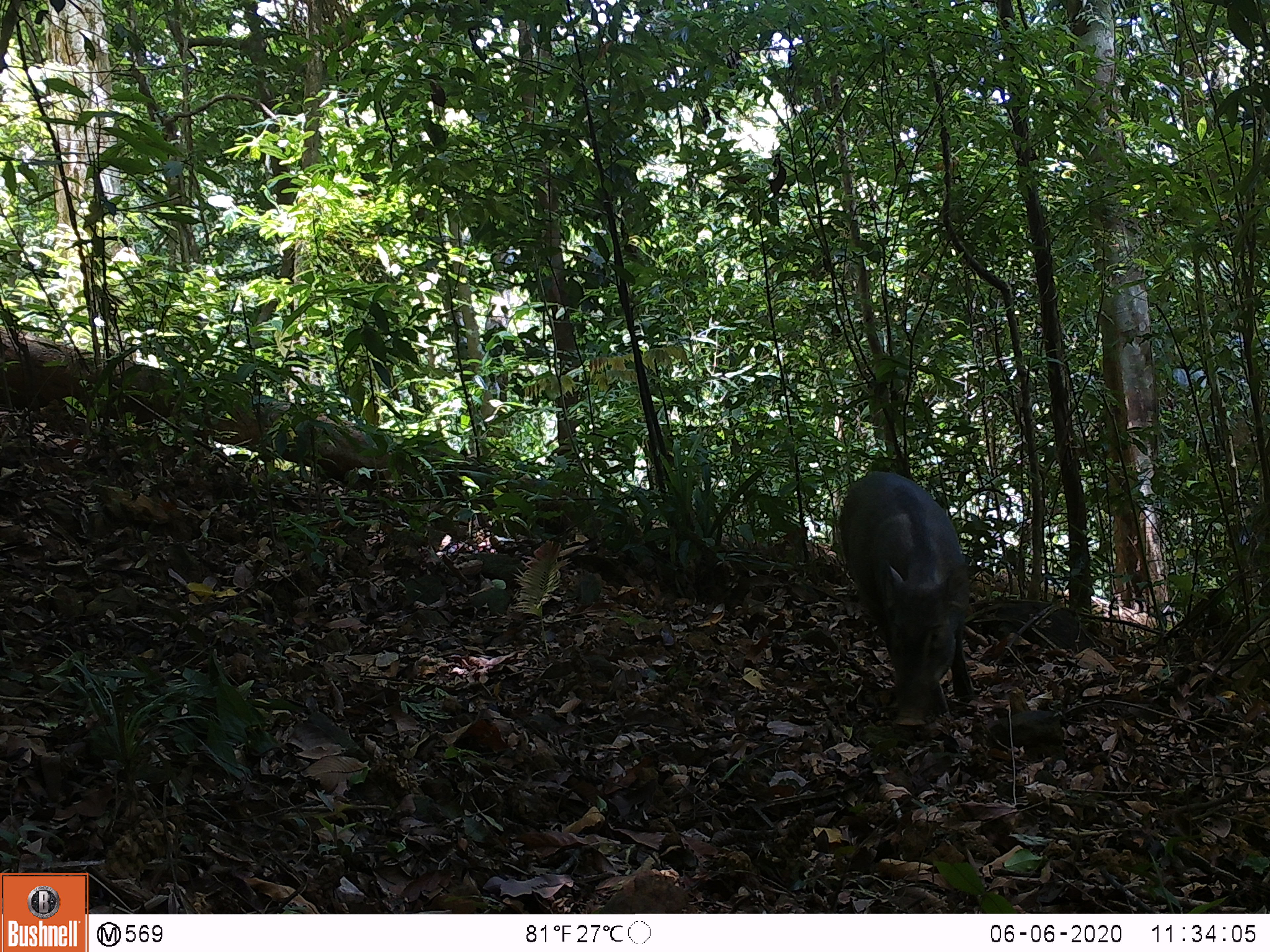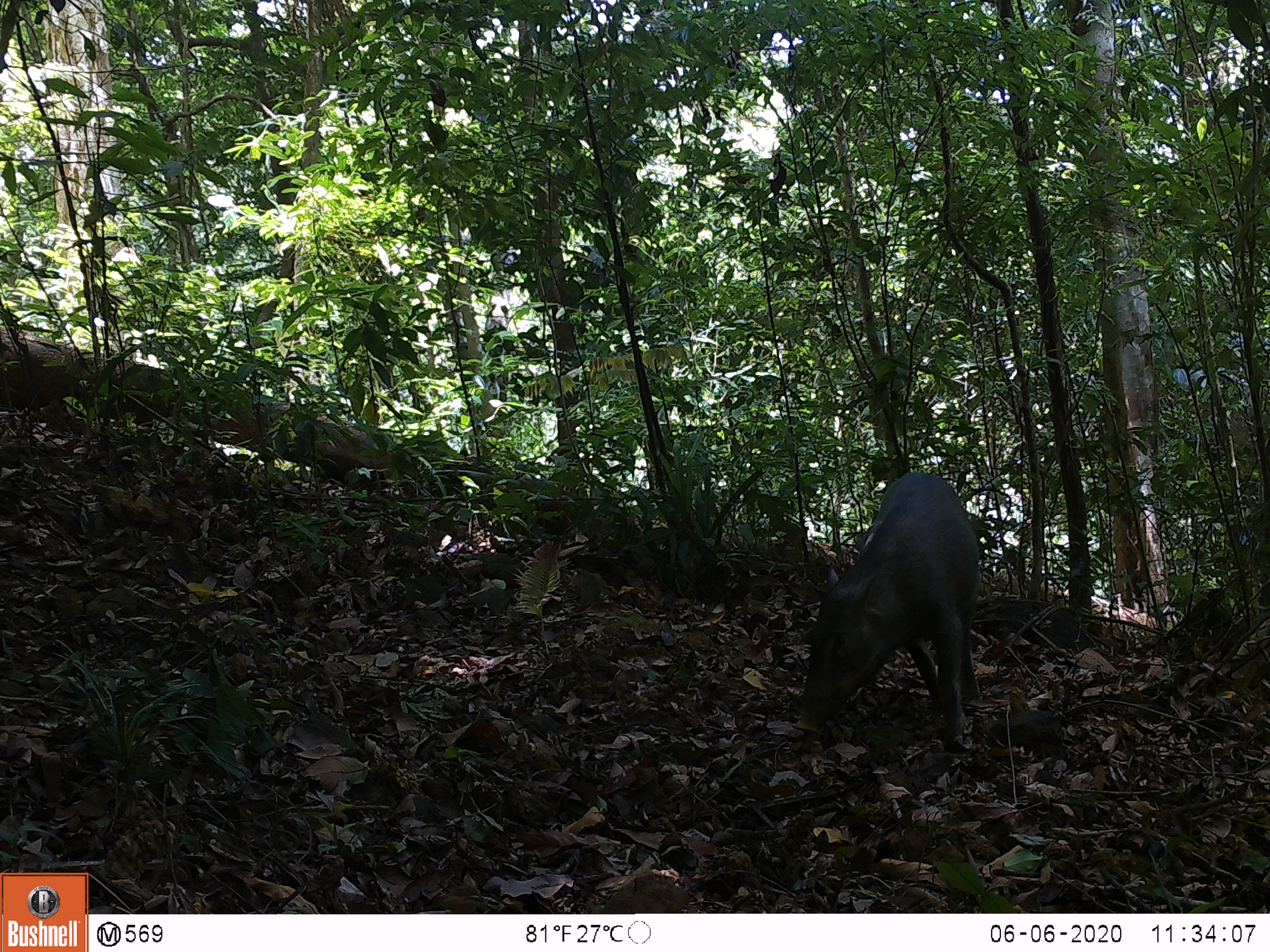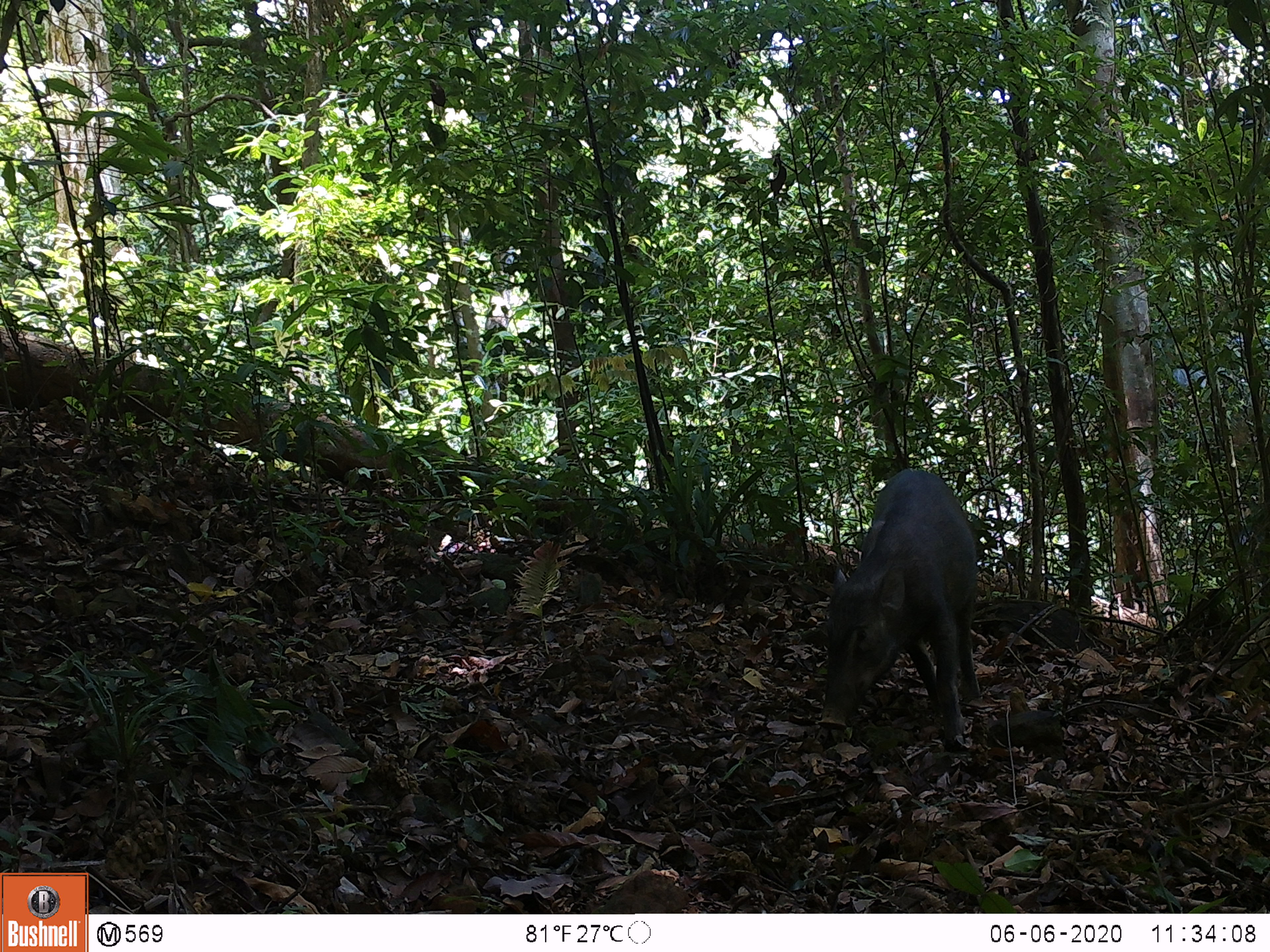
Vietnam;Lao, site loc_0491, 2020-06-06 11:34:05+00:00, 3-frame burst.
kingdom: Animalia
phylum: Chordata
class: Mammalia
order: Artiodactyla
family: Suidae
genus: Sus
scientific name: Sus scrofa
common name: eurasian wild pig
Eurasian wild pig (Sus scrofa). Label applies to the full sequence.